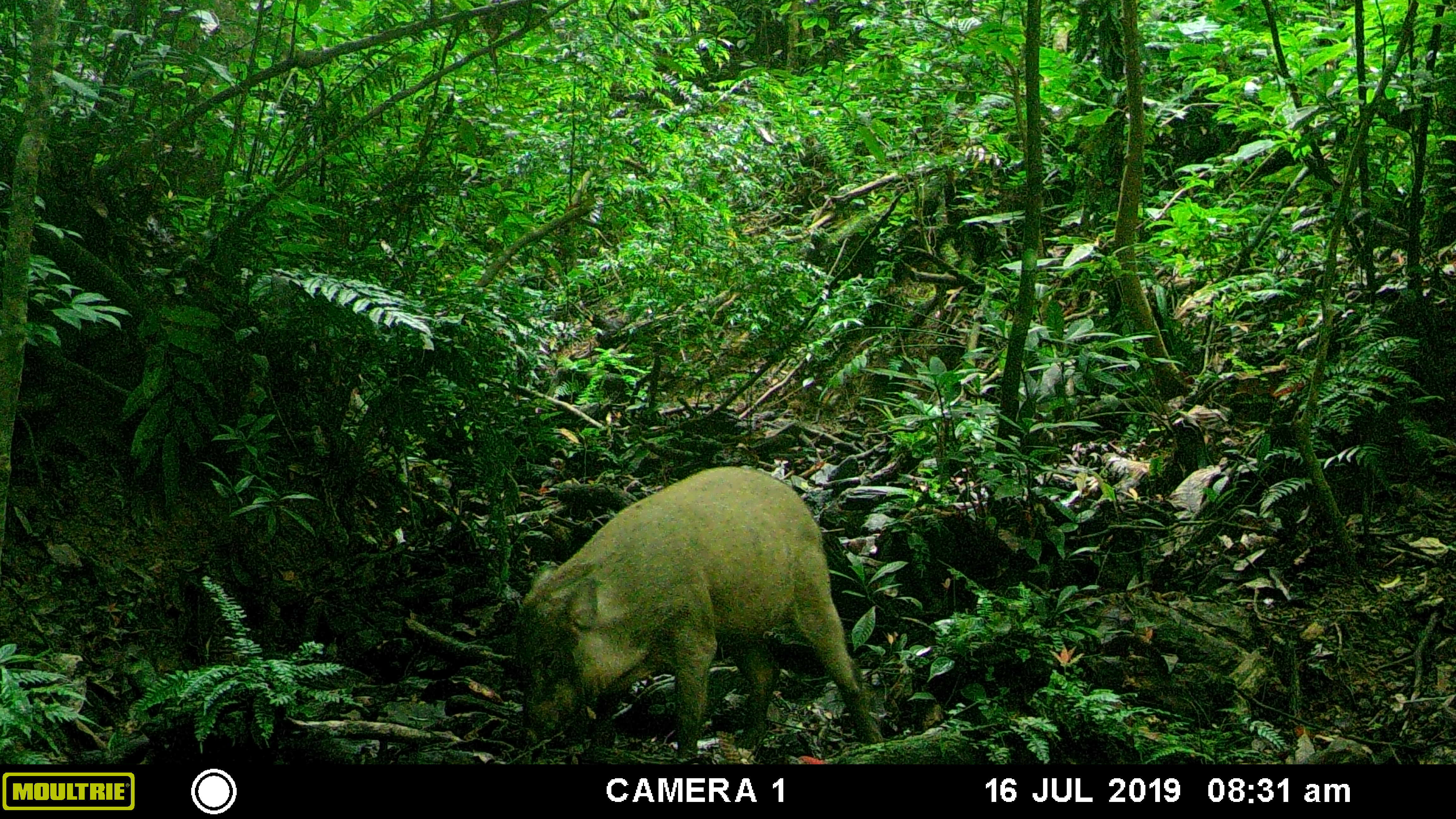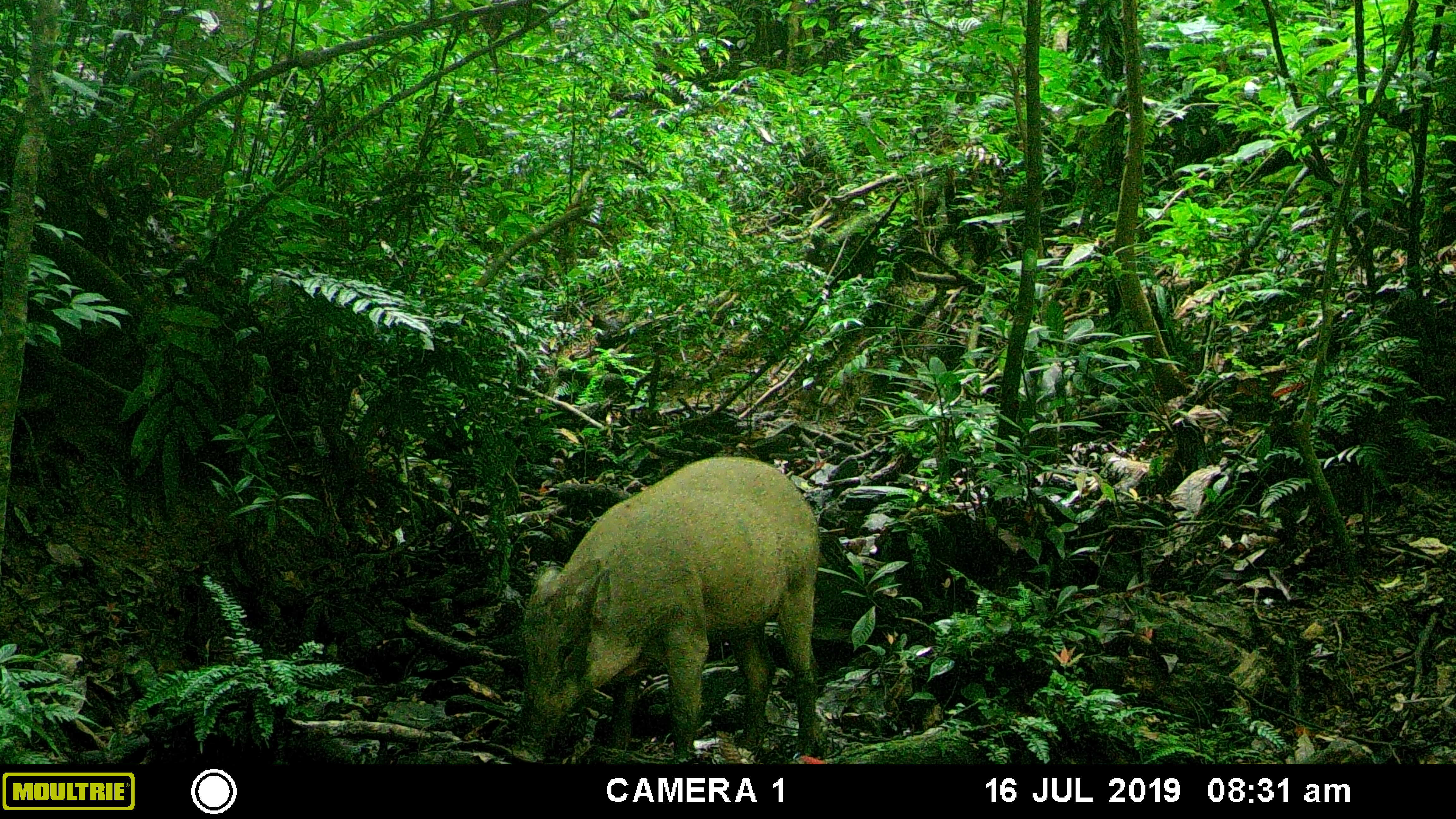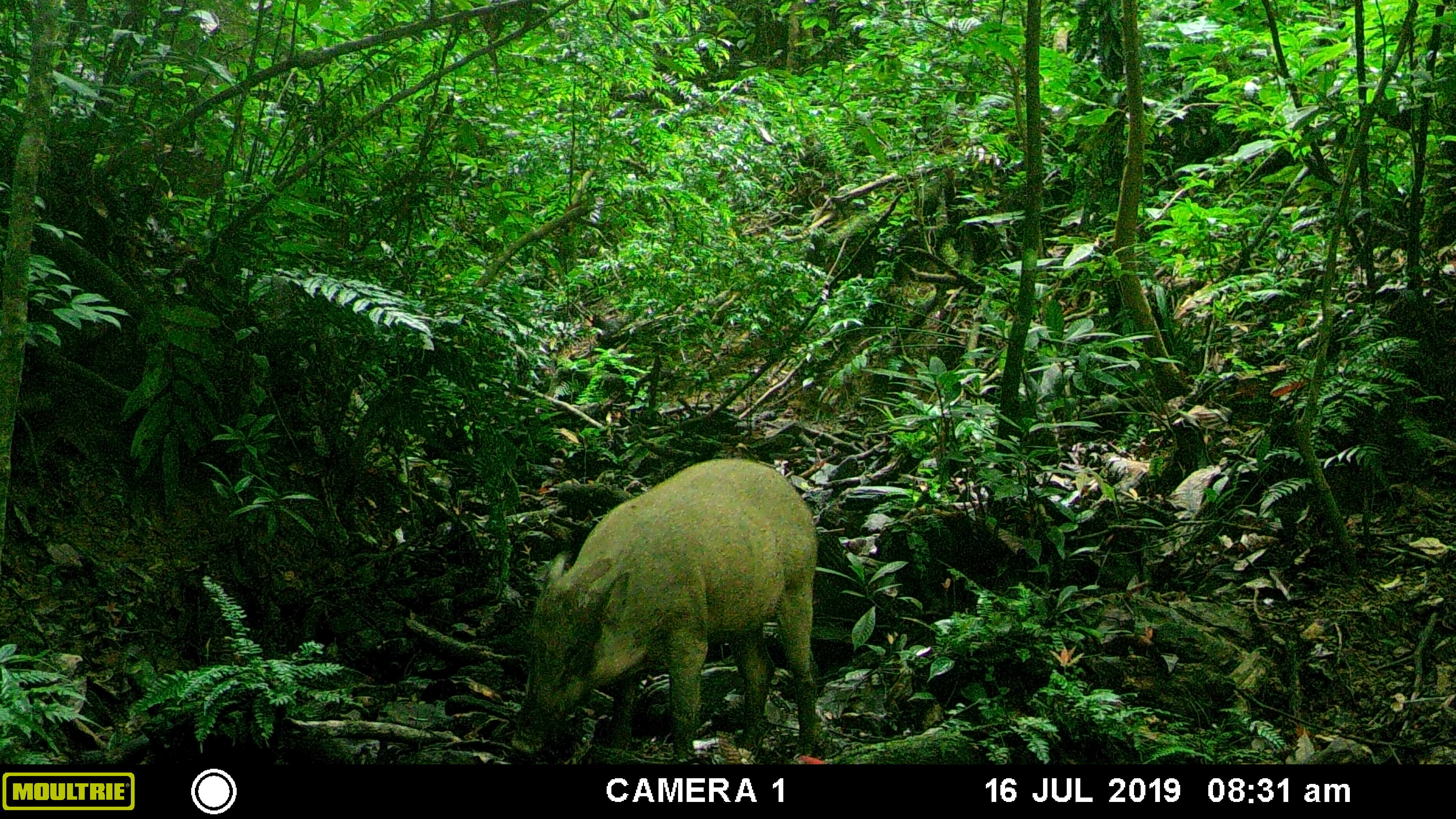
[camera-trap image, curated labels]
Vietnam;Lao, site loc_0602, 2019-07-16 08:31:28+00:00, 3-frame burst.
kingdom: Animalia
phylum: Chordata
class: Mammalia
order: Artiodactyla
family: Suidae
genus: Sus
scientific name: Sus scrofa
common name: eurasian wild pig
Eurasian wild pig (Sus scrofa). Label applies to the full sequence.